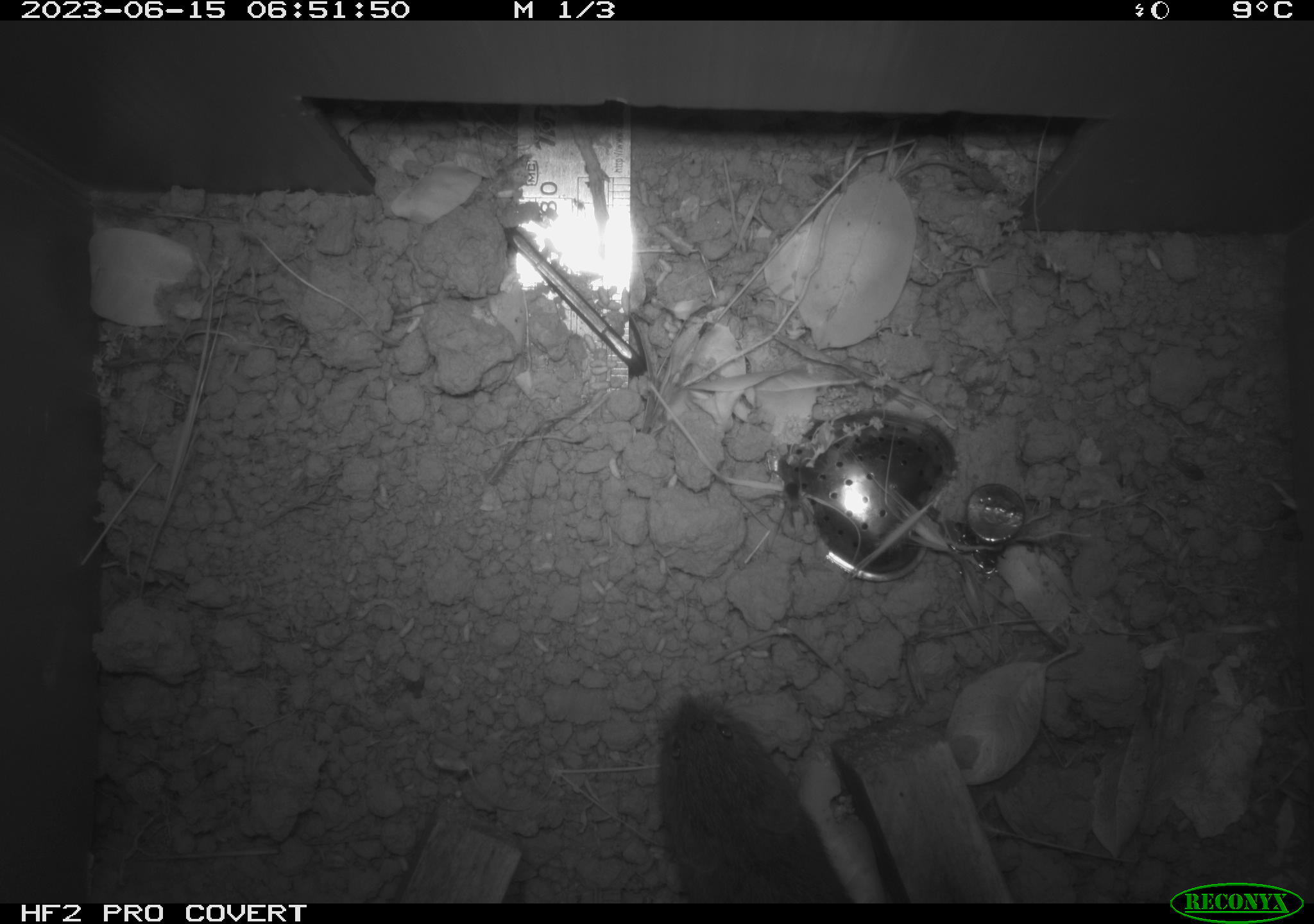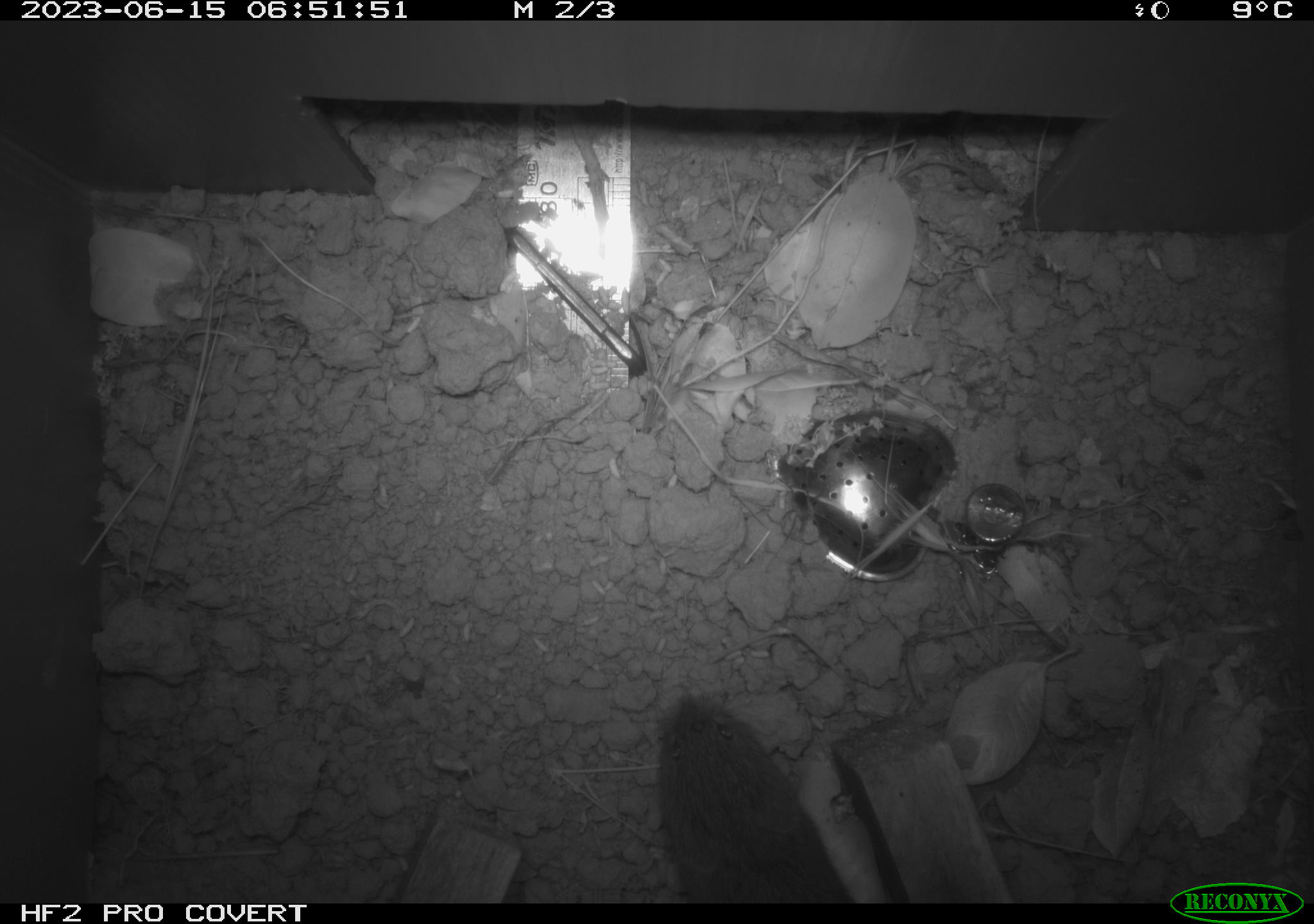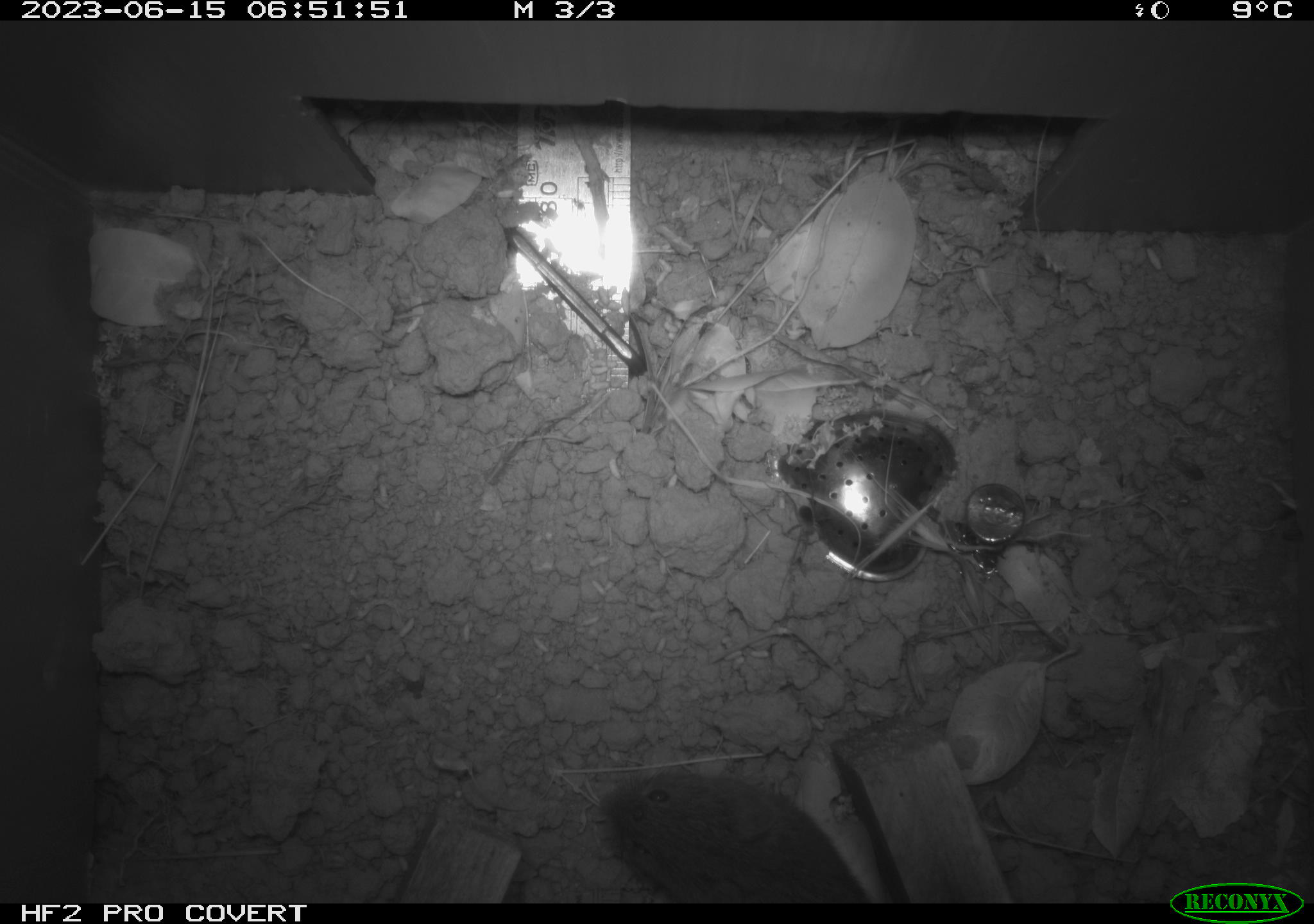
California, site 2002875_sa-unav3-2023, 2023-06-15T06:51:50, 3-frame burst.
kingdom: Animalia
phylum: Chordata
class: Mammalia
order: Rodentia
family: Cricetidae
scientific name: Arvicolinae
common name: voles, lemmings, and muskrats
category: arvicolinae subfamily